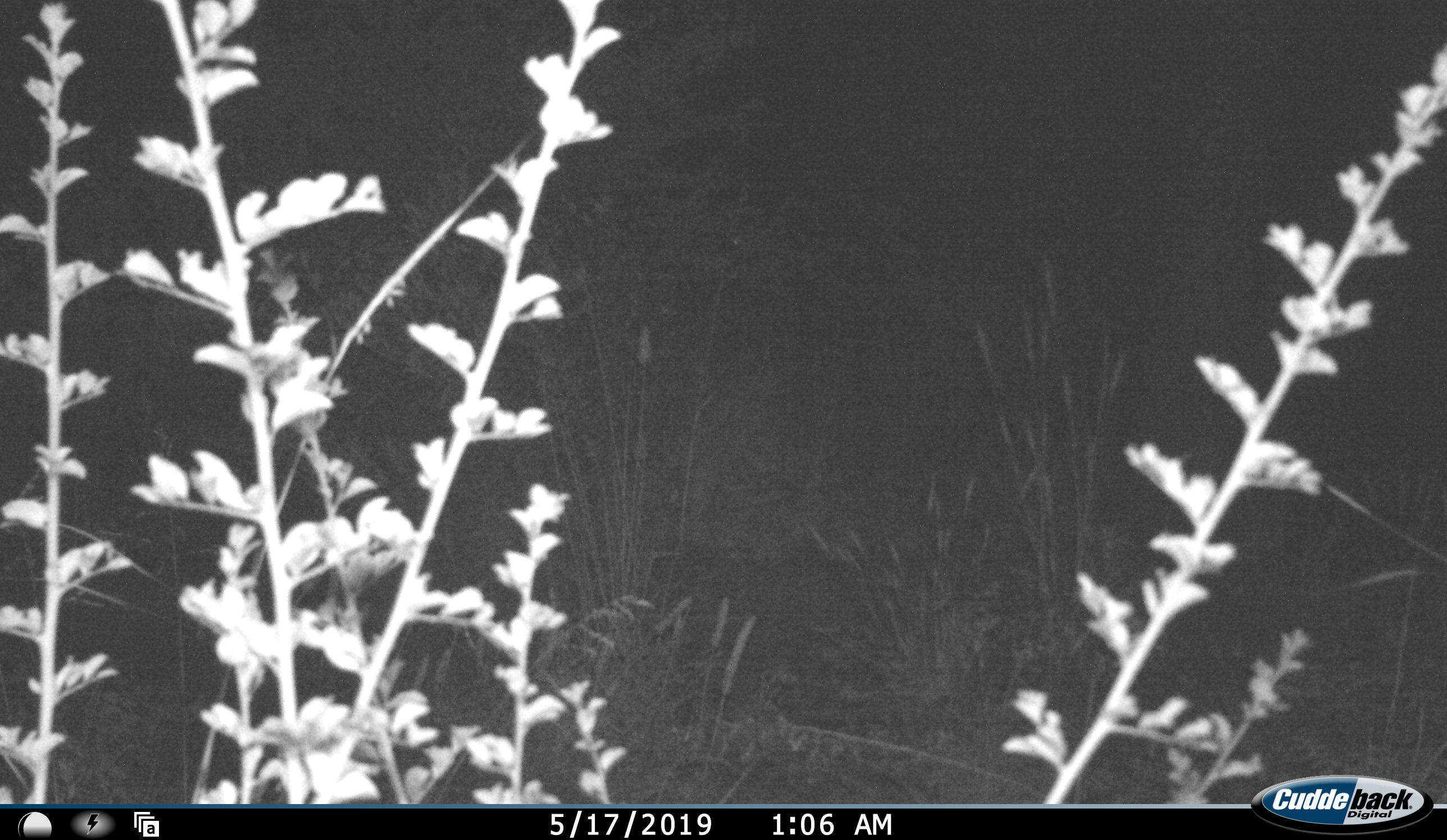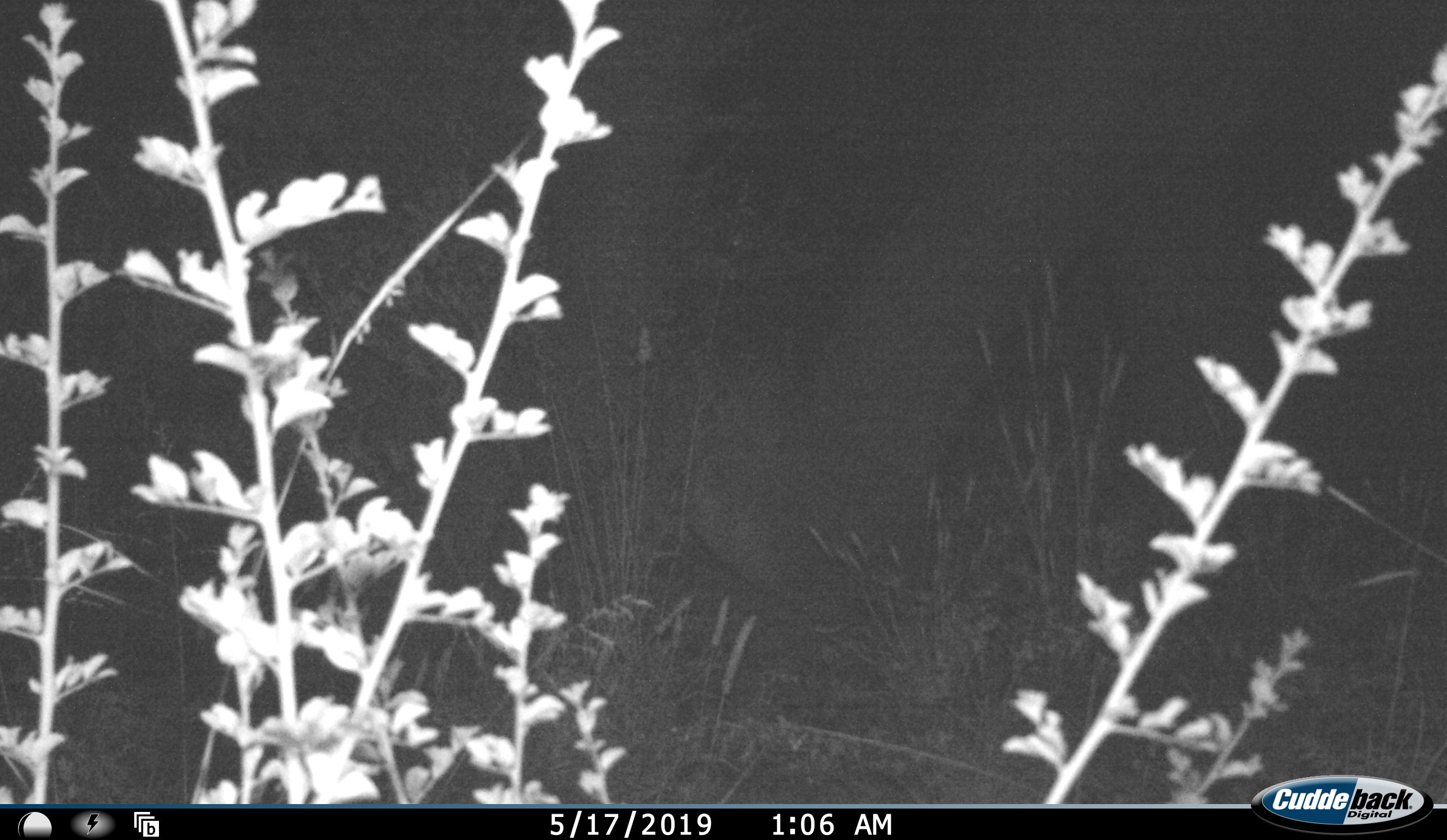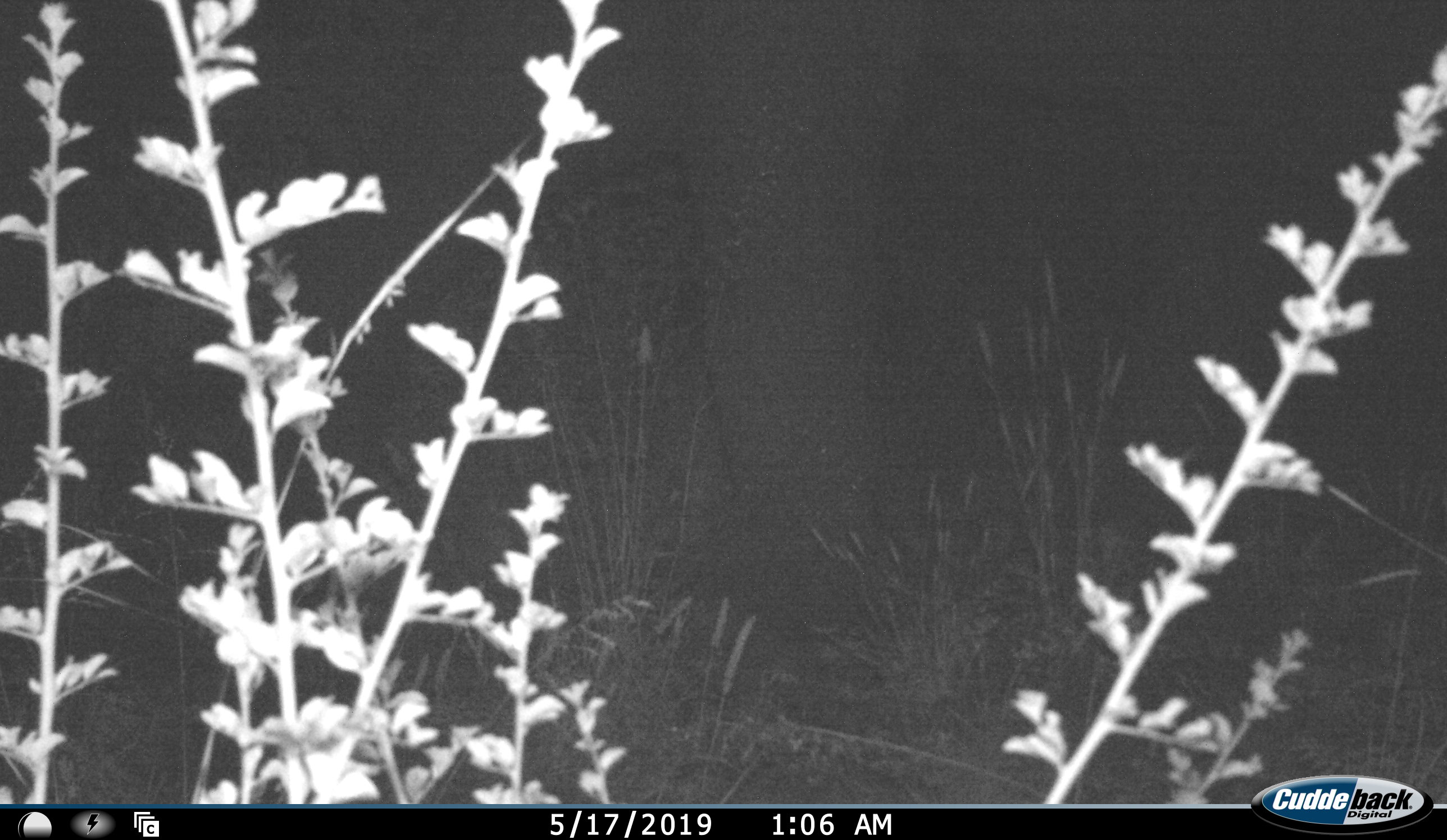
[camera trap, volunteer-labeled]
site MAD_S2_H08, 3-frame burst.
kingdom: Animalia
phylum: Chordata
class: Mammalia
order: Proboscidea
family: Elephantidae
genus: Loxodonta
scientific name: Loxodonta africana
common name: african bush elephant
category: elephant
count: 1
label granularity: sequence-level